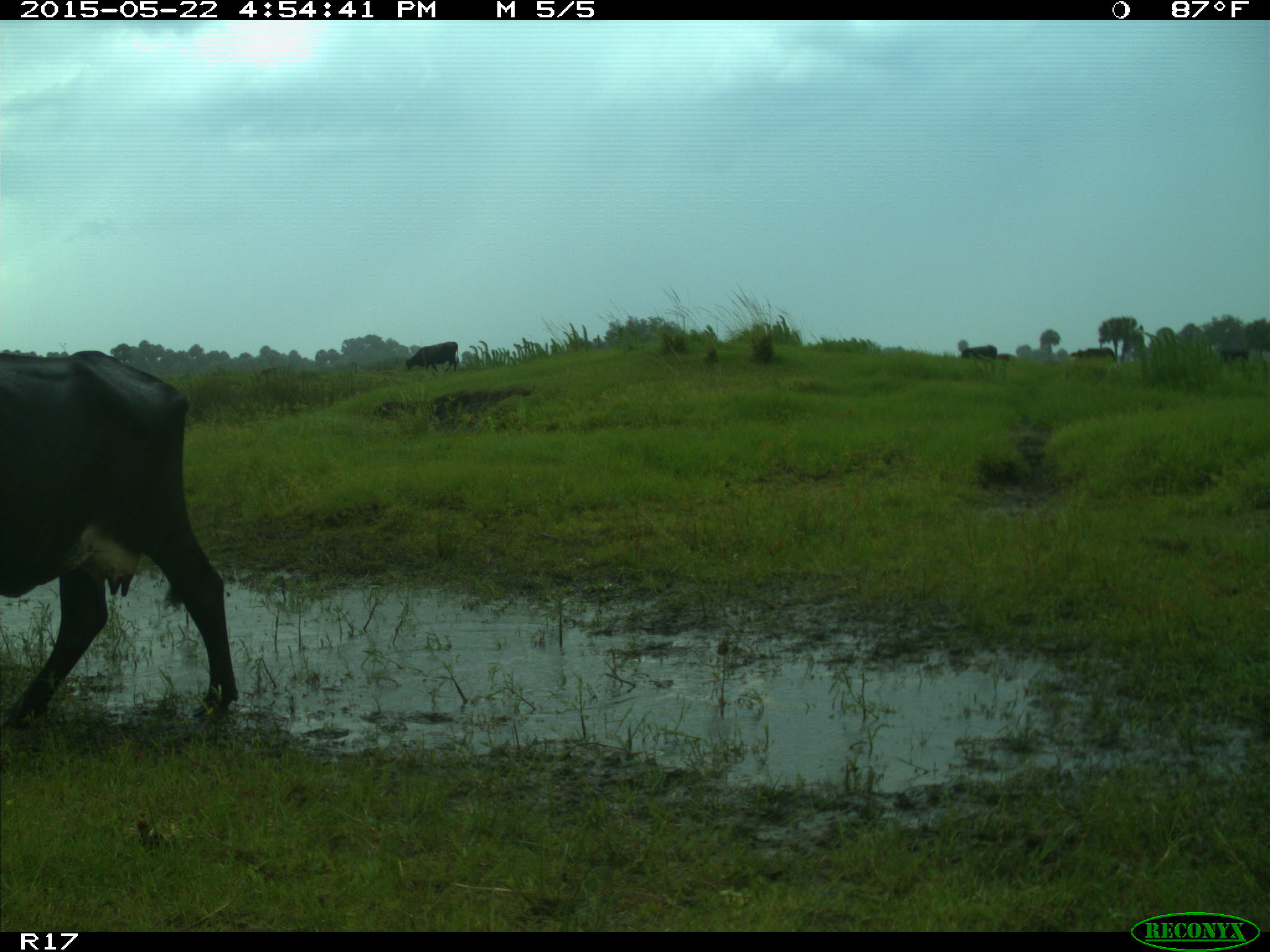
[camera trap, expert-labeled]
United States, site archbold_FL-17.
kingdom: Animalia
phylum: Chordata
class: Mammalia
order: Artiodactyla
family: Bovidae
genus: Bos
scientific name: Bos taurus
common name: domestic cow